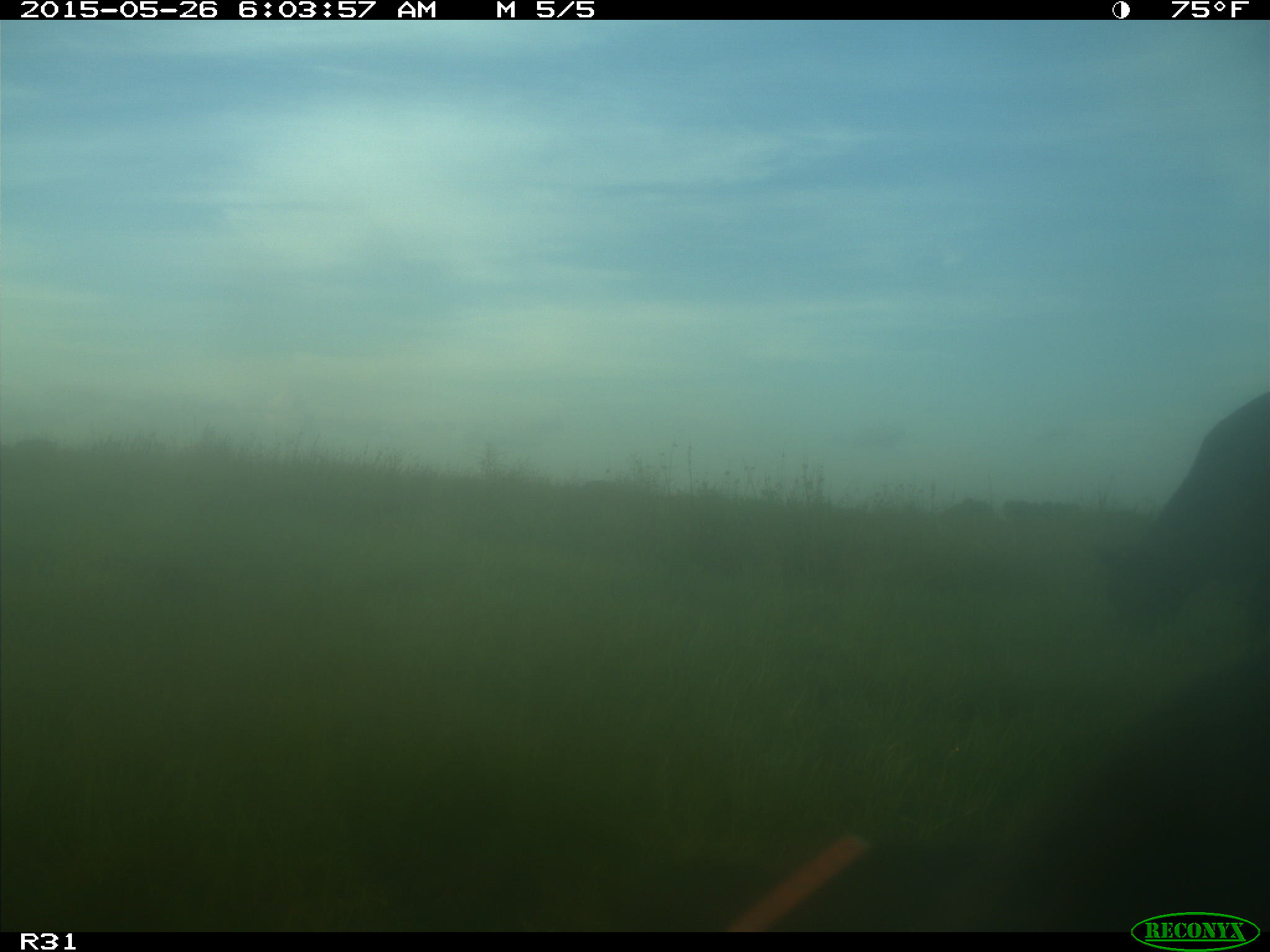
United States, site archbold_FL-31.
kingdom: Animalia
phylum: Chordata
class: Mammalia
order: Artiodactyla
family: Bovidae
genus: Bos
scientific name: Bos taurus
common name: domestic cow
Bos taurus (domestic cow).